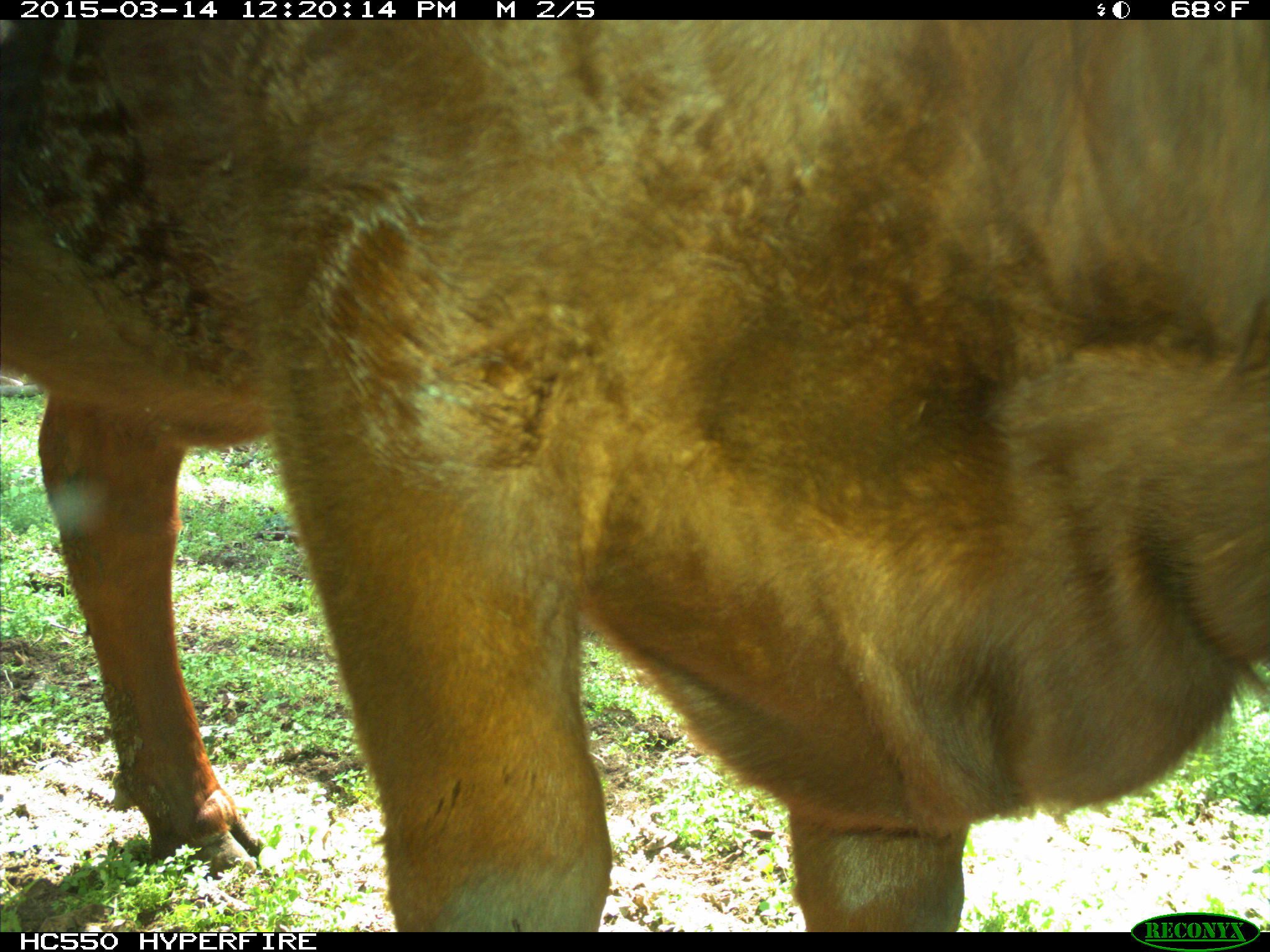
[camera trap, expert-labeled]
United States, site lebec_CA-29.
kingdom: Animalia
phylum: Chordata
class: Mammalia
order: Artiodactyla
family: Bovidae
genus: Bos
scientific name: Bos taurus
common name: domestic cow